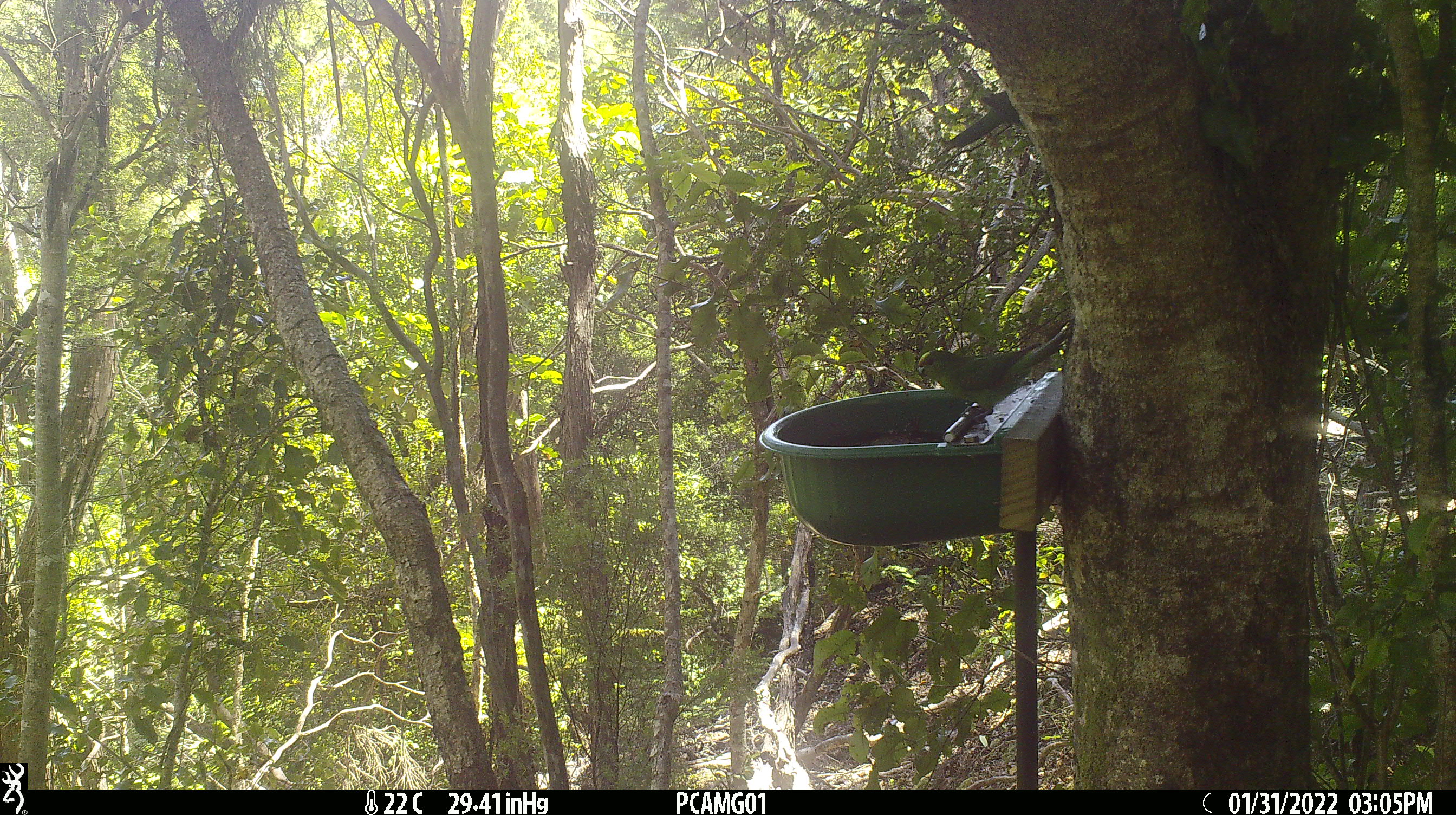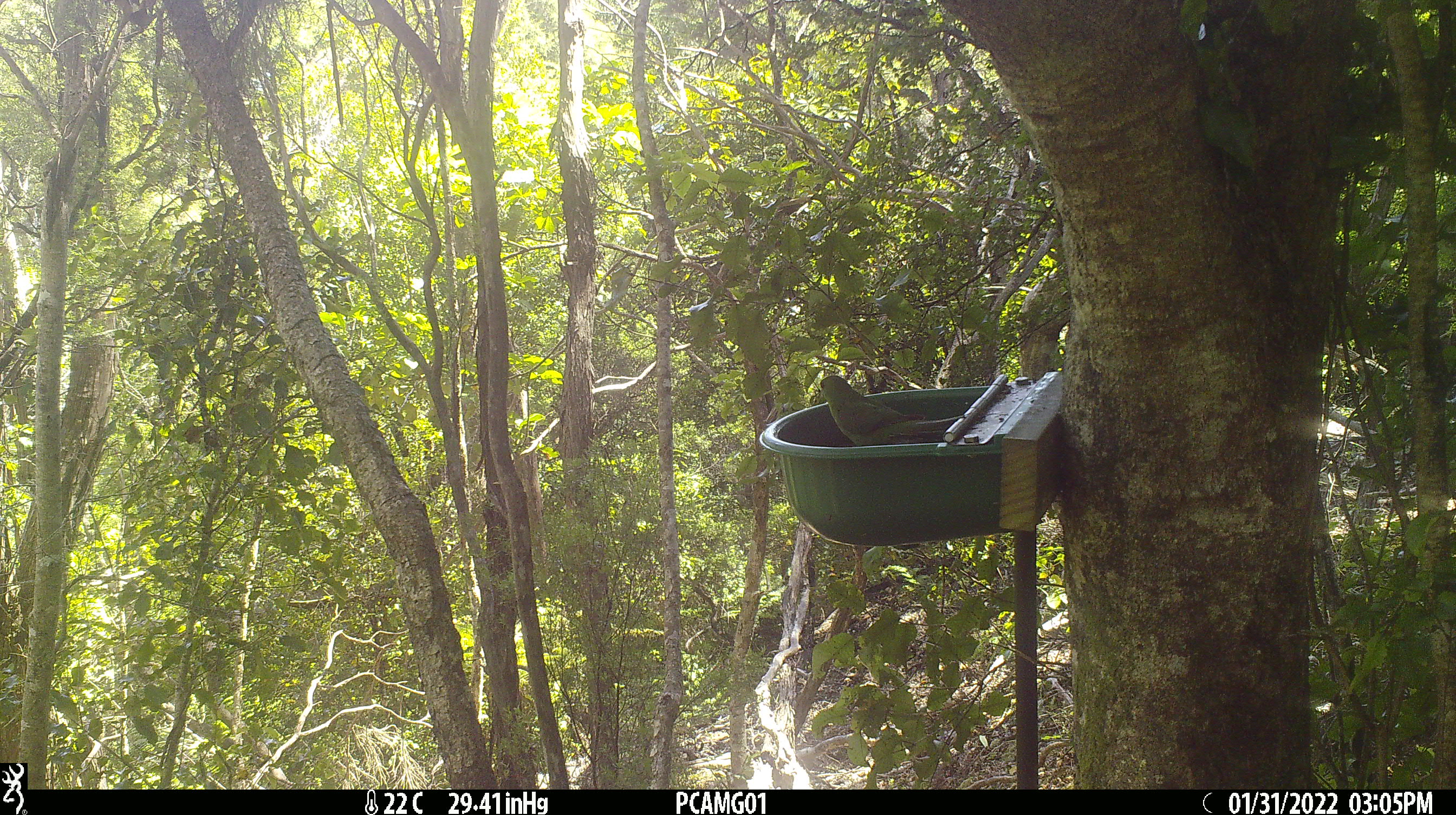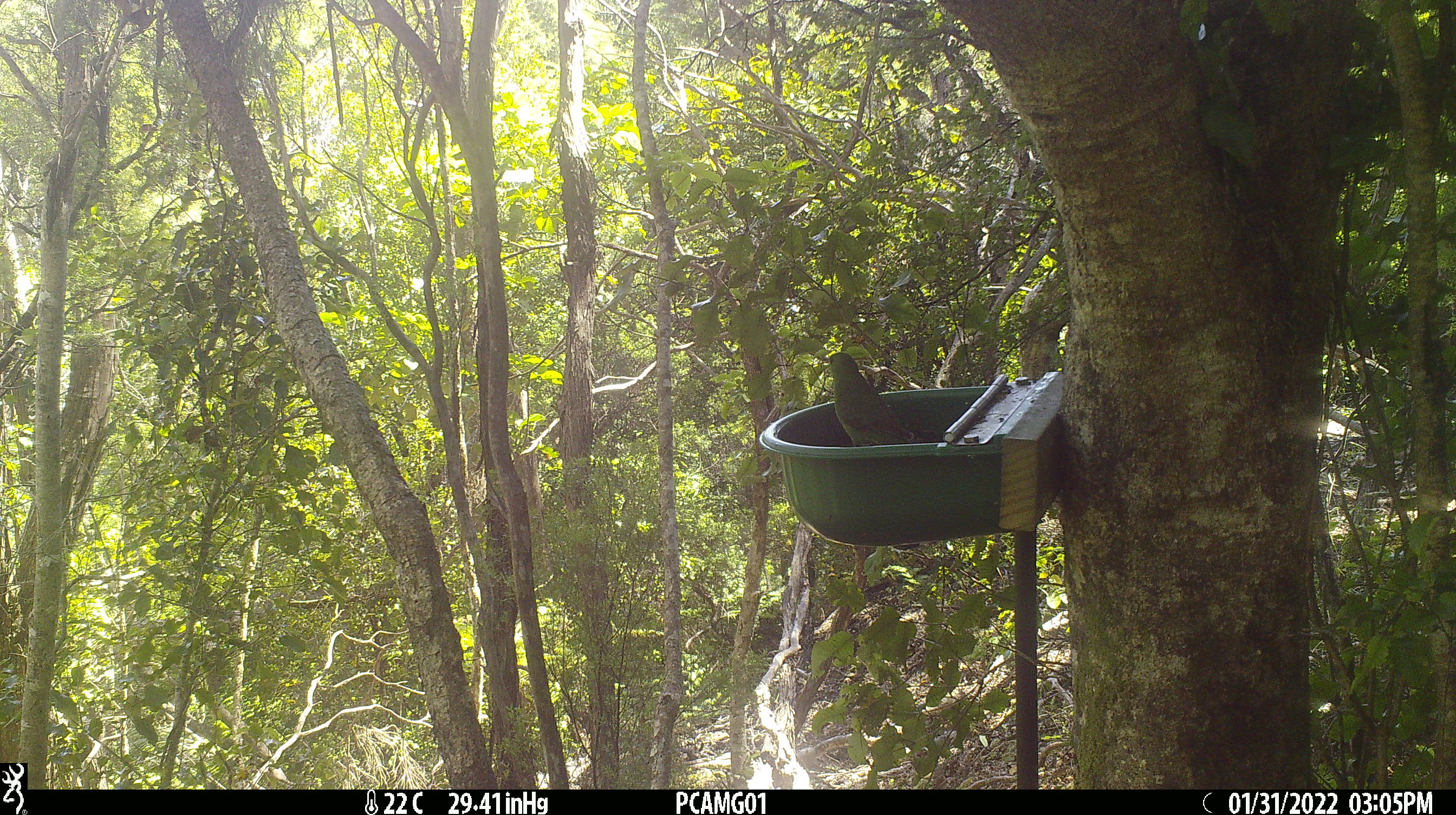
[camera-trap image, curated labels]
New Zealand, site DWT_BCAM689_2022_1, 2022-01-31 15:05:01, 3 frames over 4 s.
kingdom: Animalia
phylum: Chordata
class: Aves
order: Psittaciformes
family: Psittaculidae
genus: Cyanoramphus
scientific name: Cyanoramphus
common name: parakeet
Parakeet (Cyanoramphus).